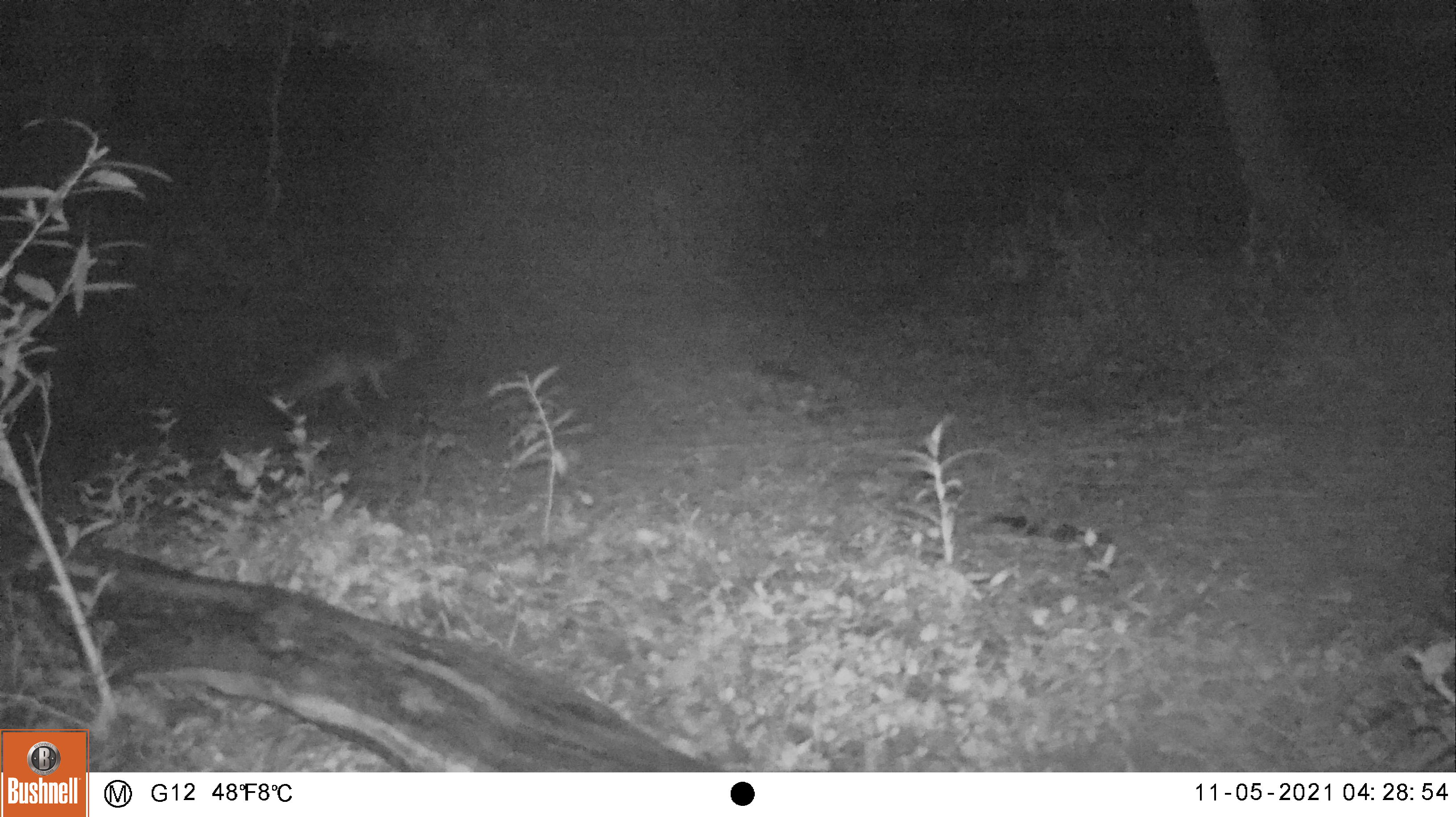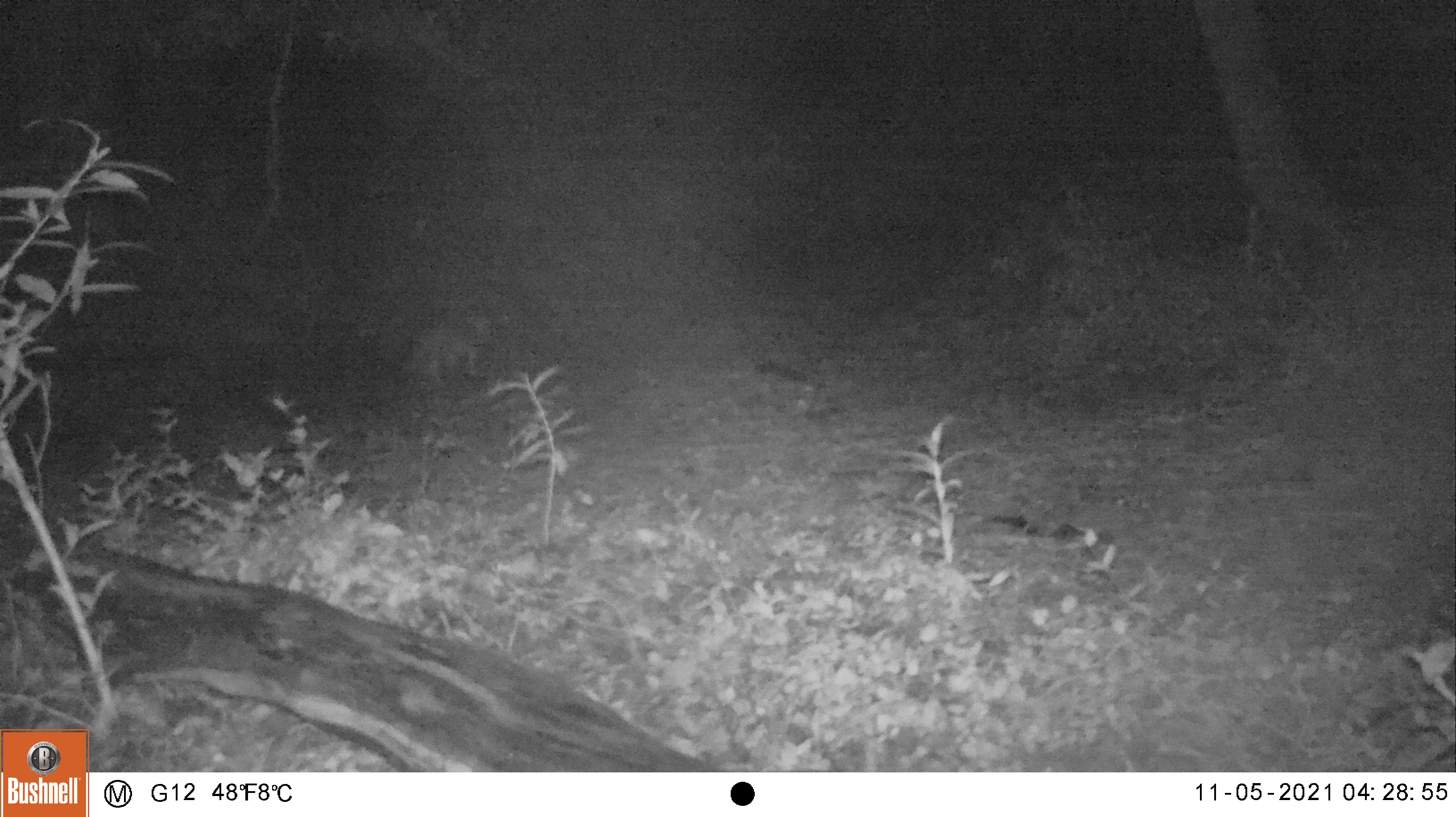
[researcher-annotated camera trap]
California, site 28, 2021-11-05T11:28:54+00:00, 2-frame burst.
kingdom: Animalia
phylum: Chordata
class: Mammalia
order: Carnivora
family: Canidae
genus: Urocyon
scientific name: Urocyon cinereoargenteus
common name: gray fox